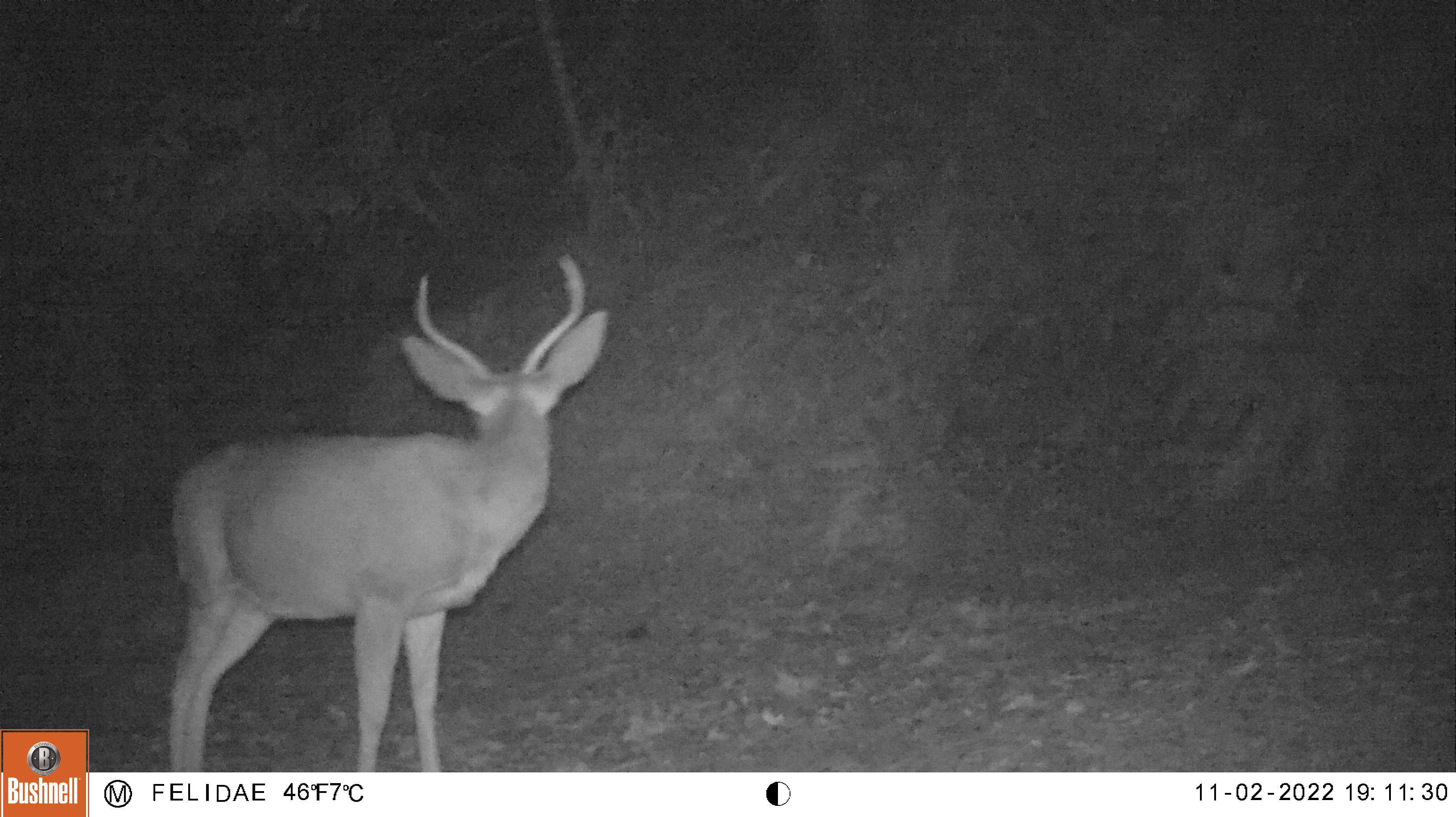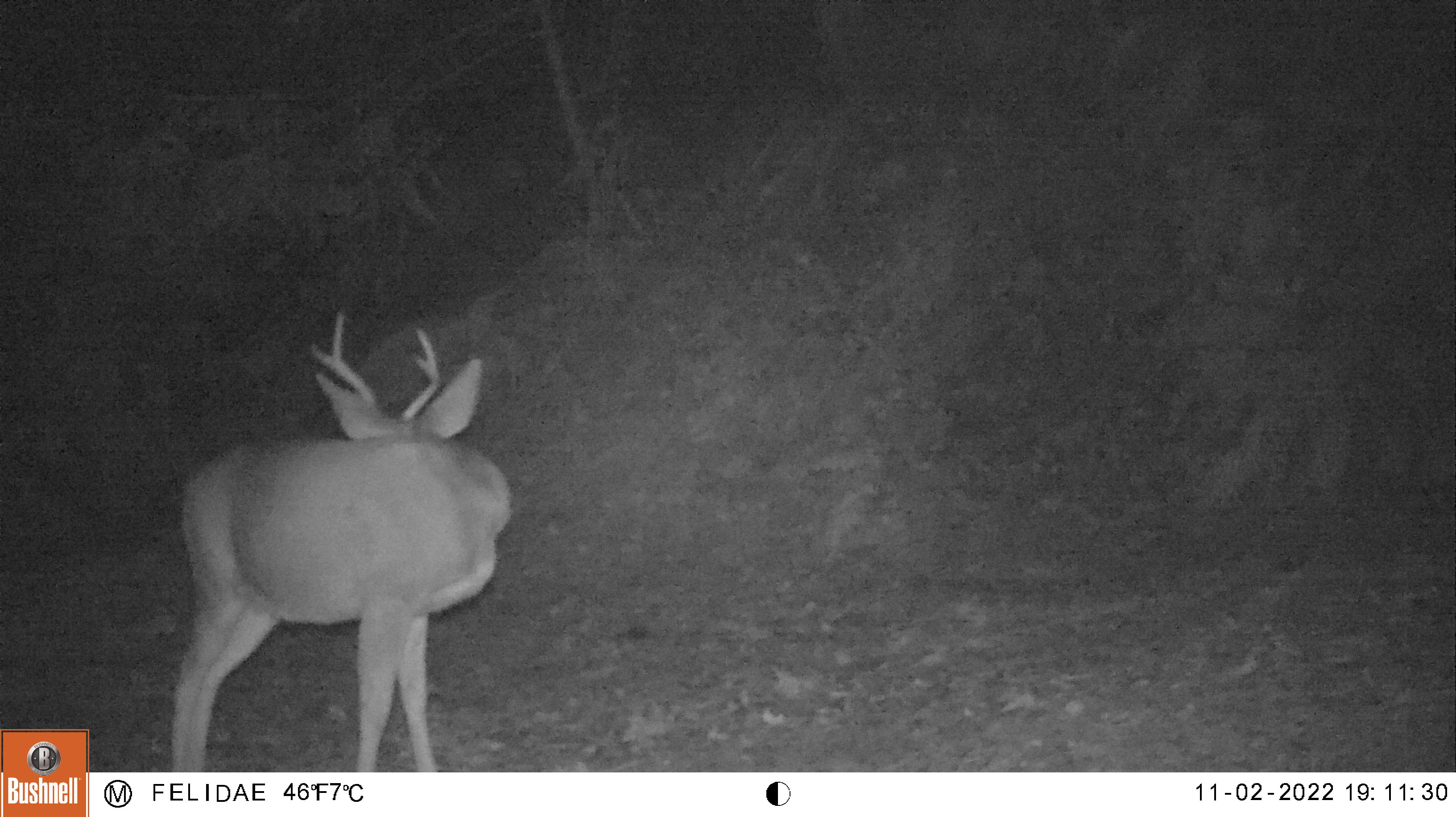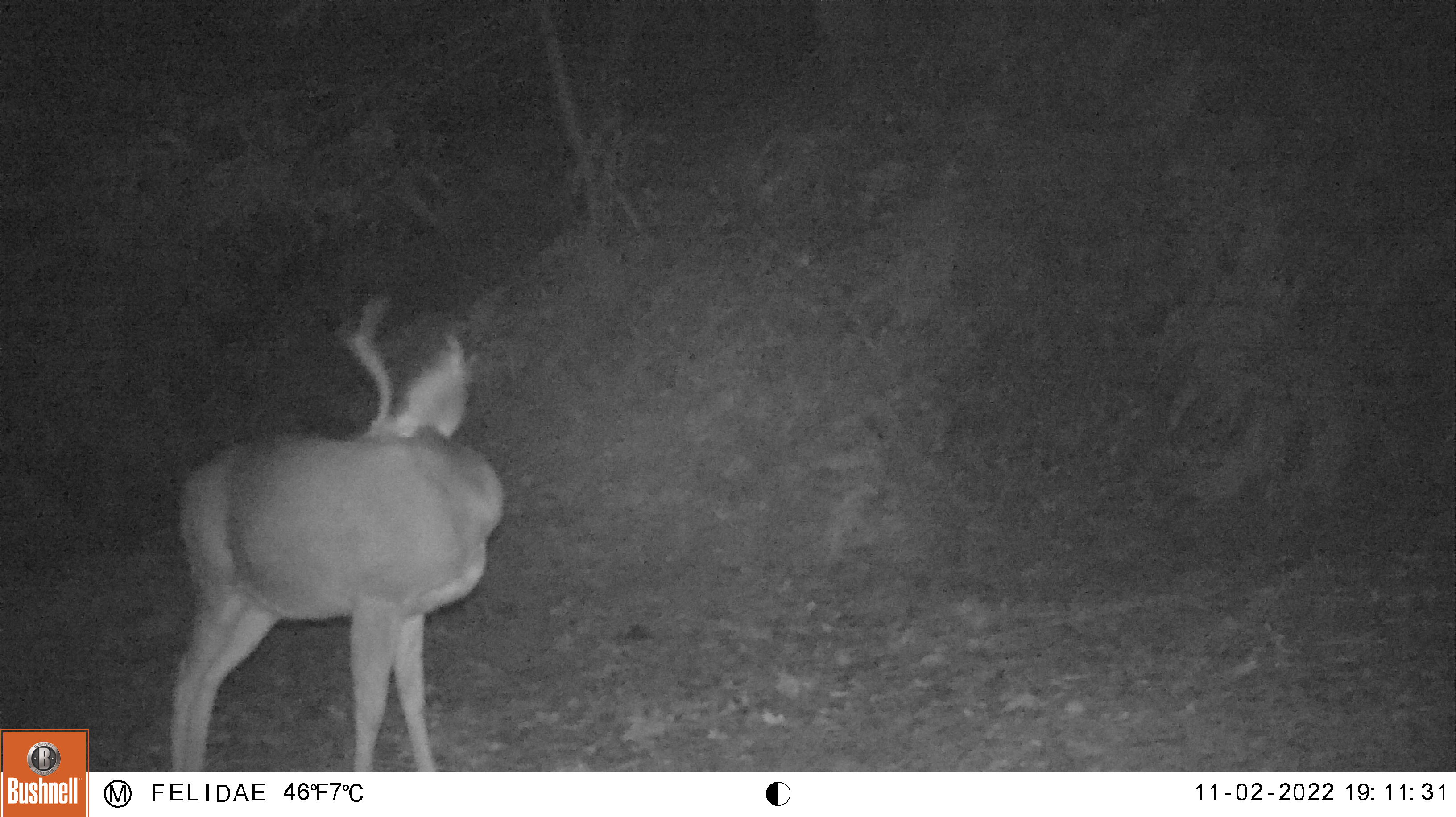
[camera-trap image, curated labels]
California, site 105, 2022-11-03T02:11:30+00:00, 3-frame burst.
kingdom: Animalia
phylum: Chordata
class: Mammalia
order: Artiodactyla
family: Cervidae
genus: Odocoileus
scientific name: Odocoileus hemionus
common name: mule deer